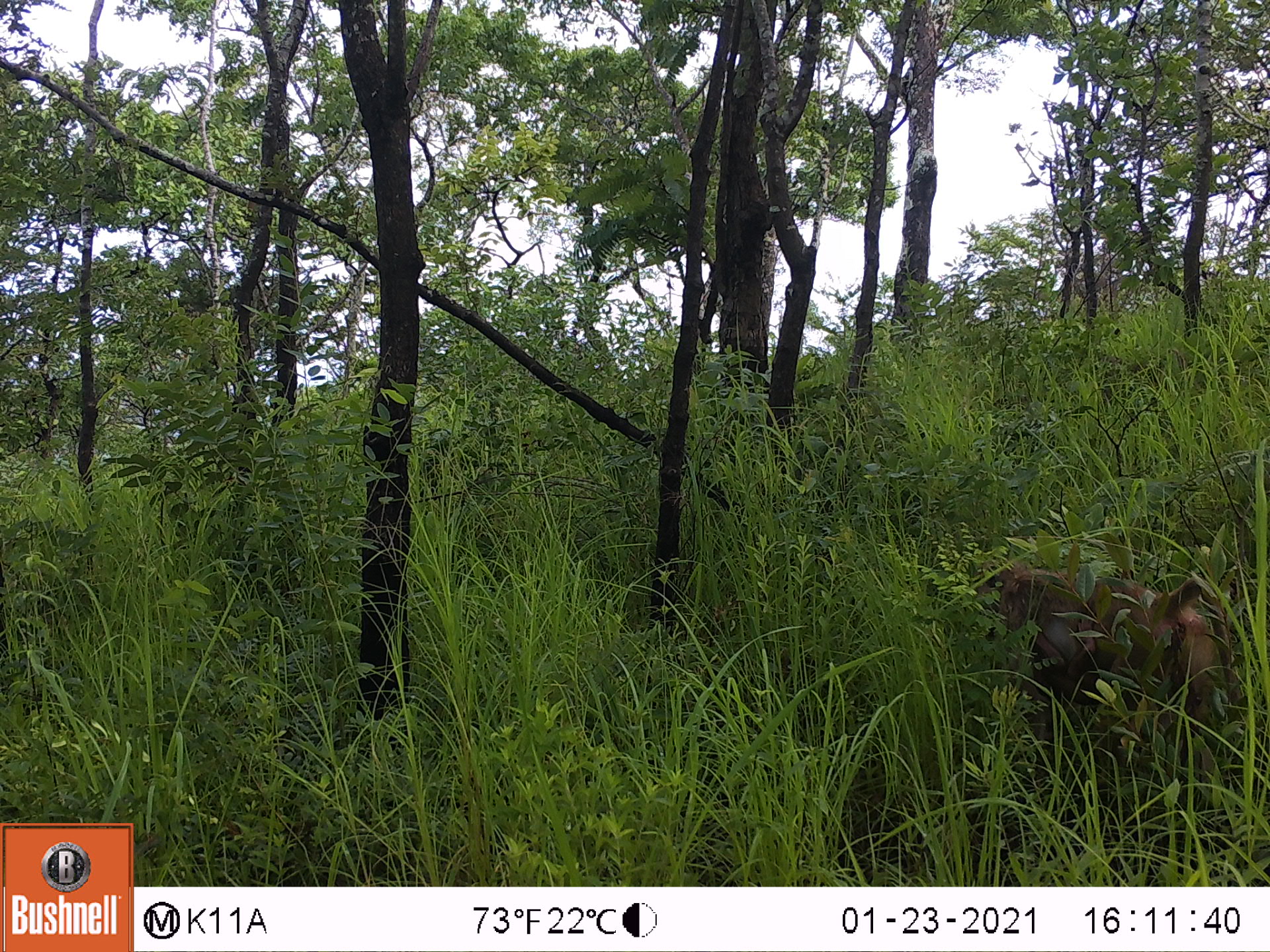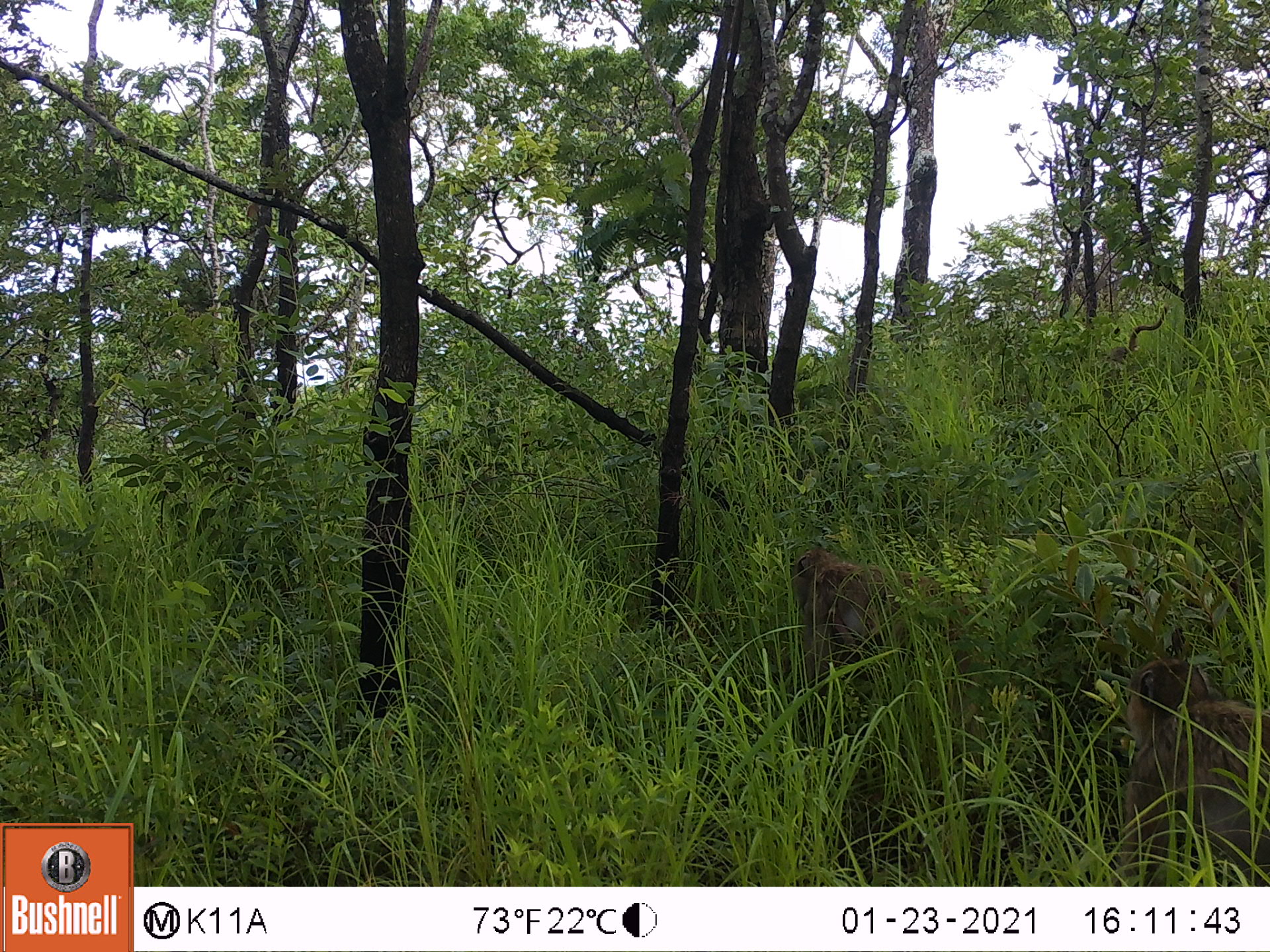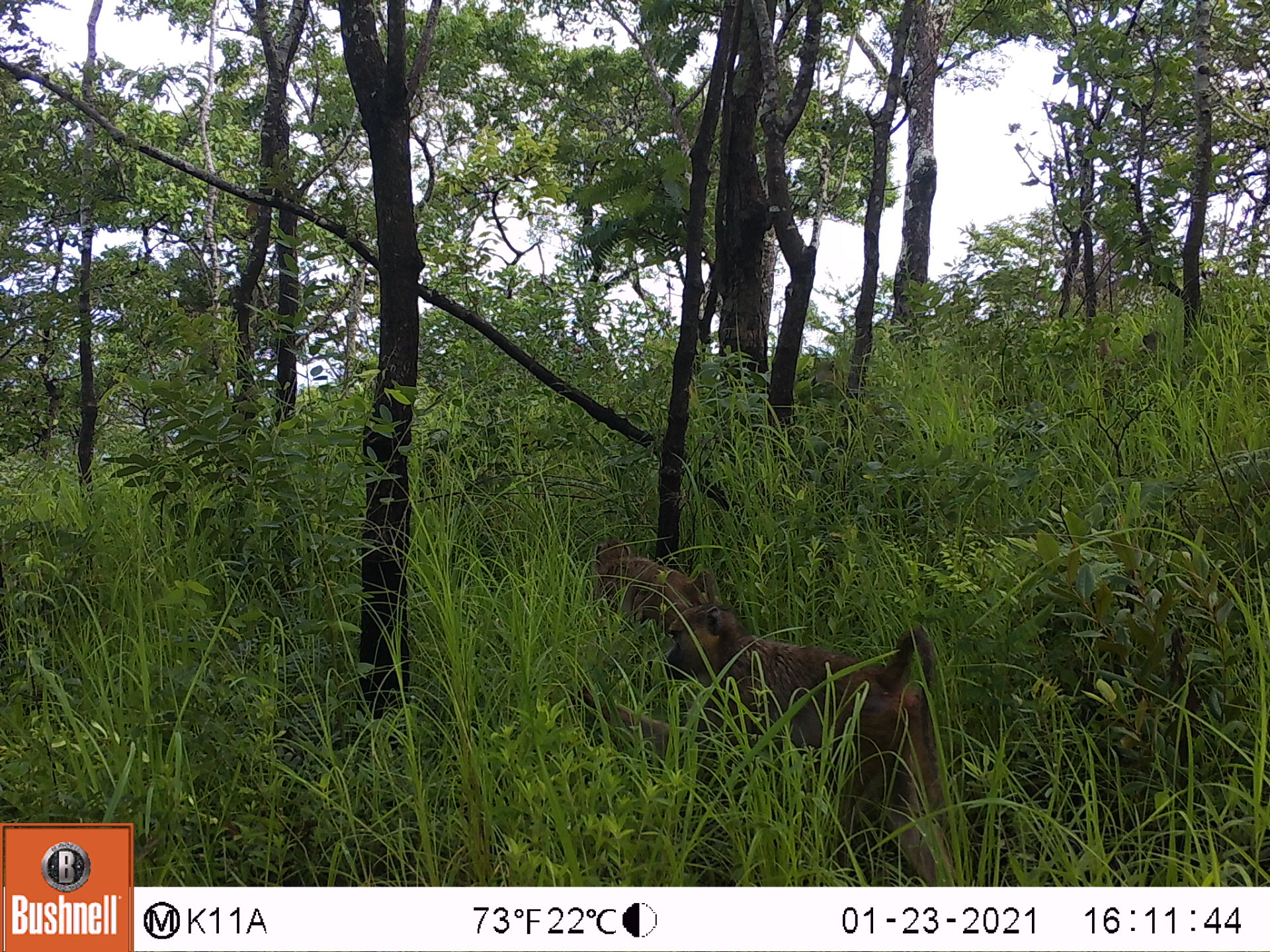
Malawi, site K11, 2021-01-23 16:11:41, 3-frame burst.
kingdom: Animalia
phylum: Chordata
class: Mammalia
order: Primates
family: Cercopithecidae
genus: Papio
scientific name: Papio cynocephalus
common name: yellow baboon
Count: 1.